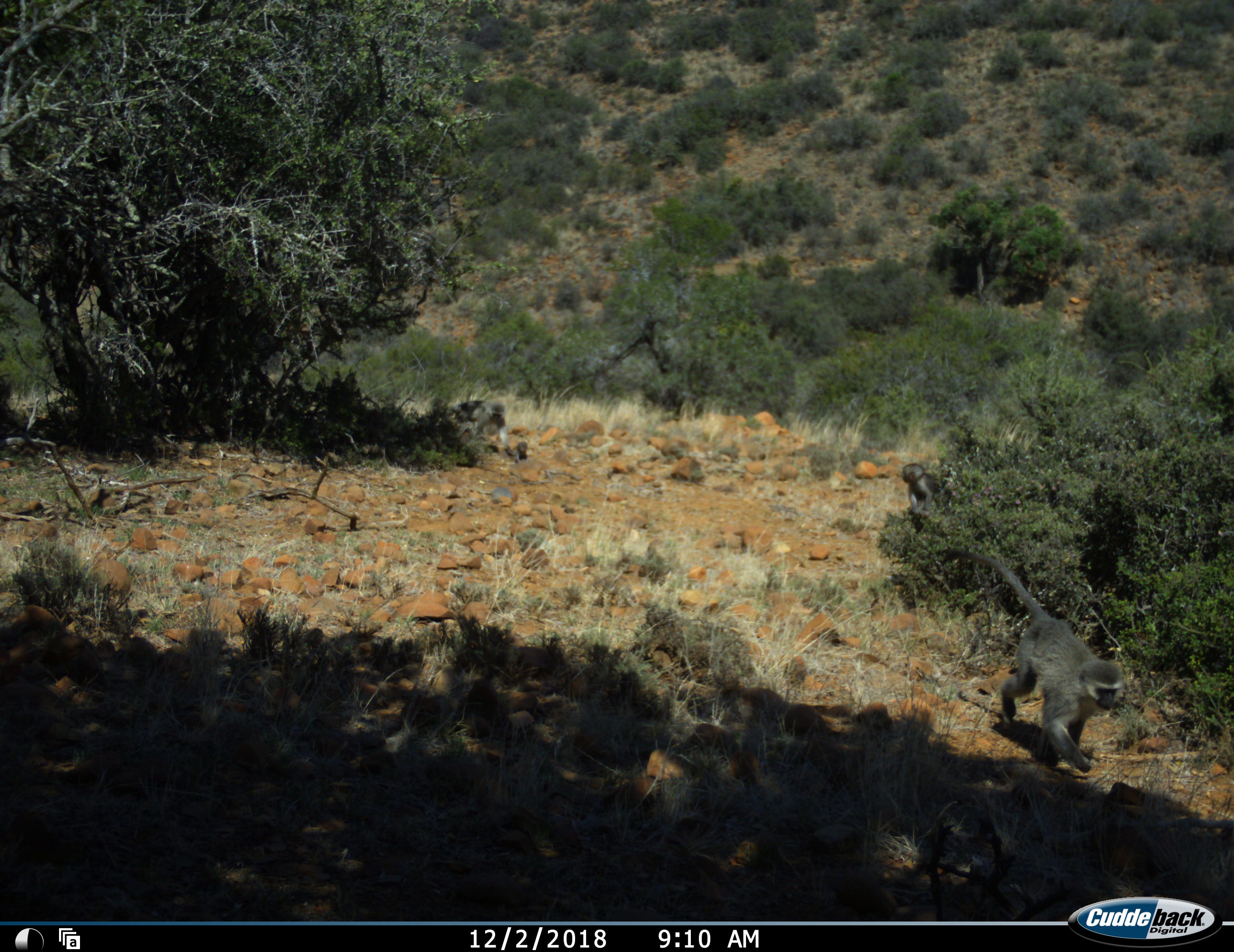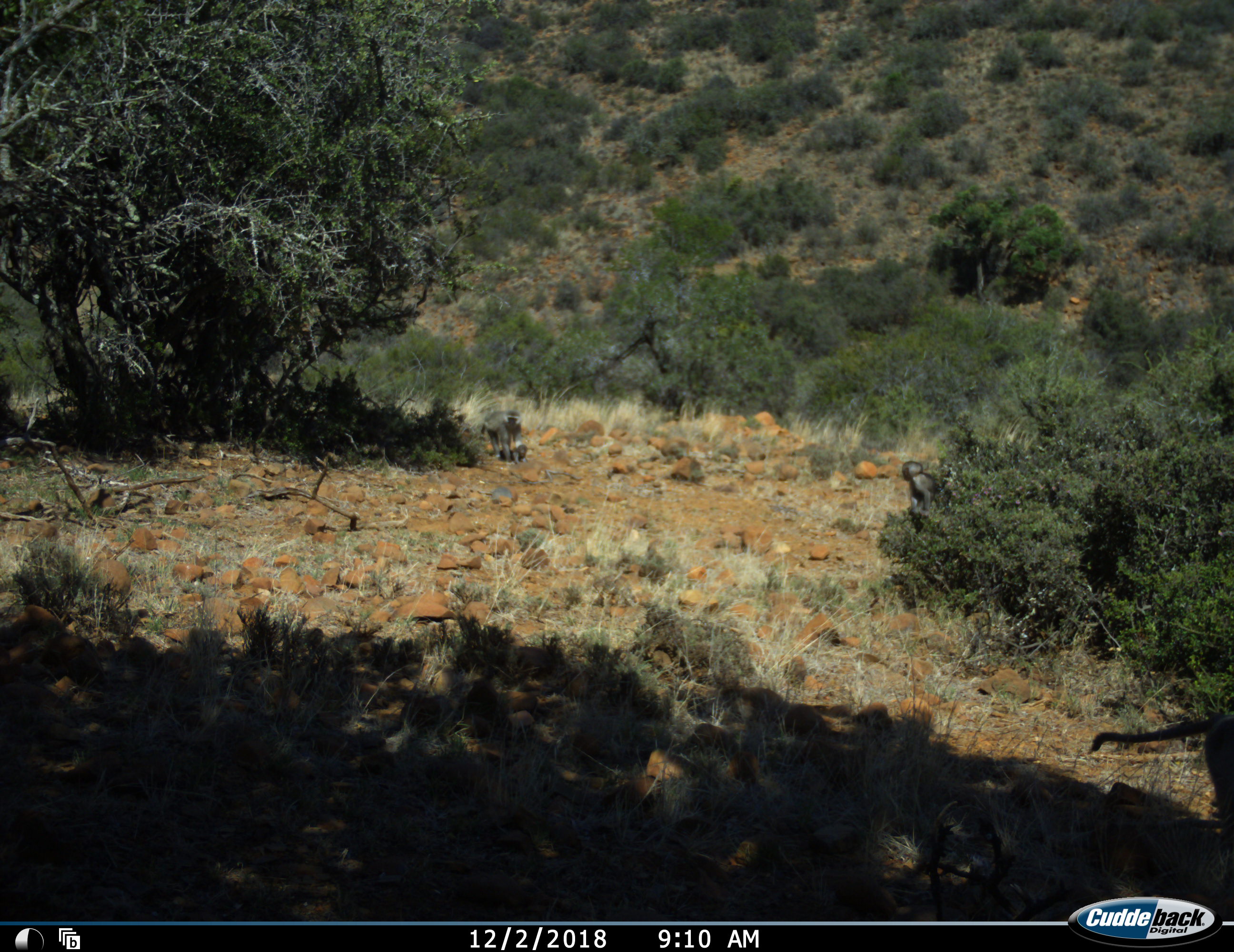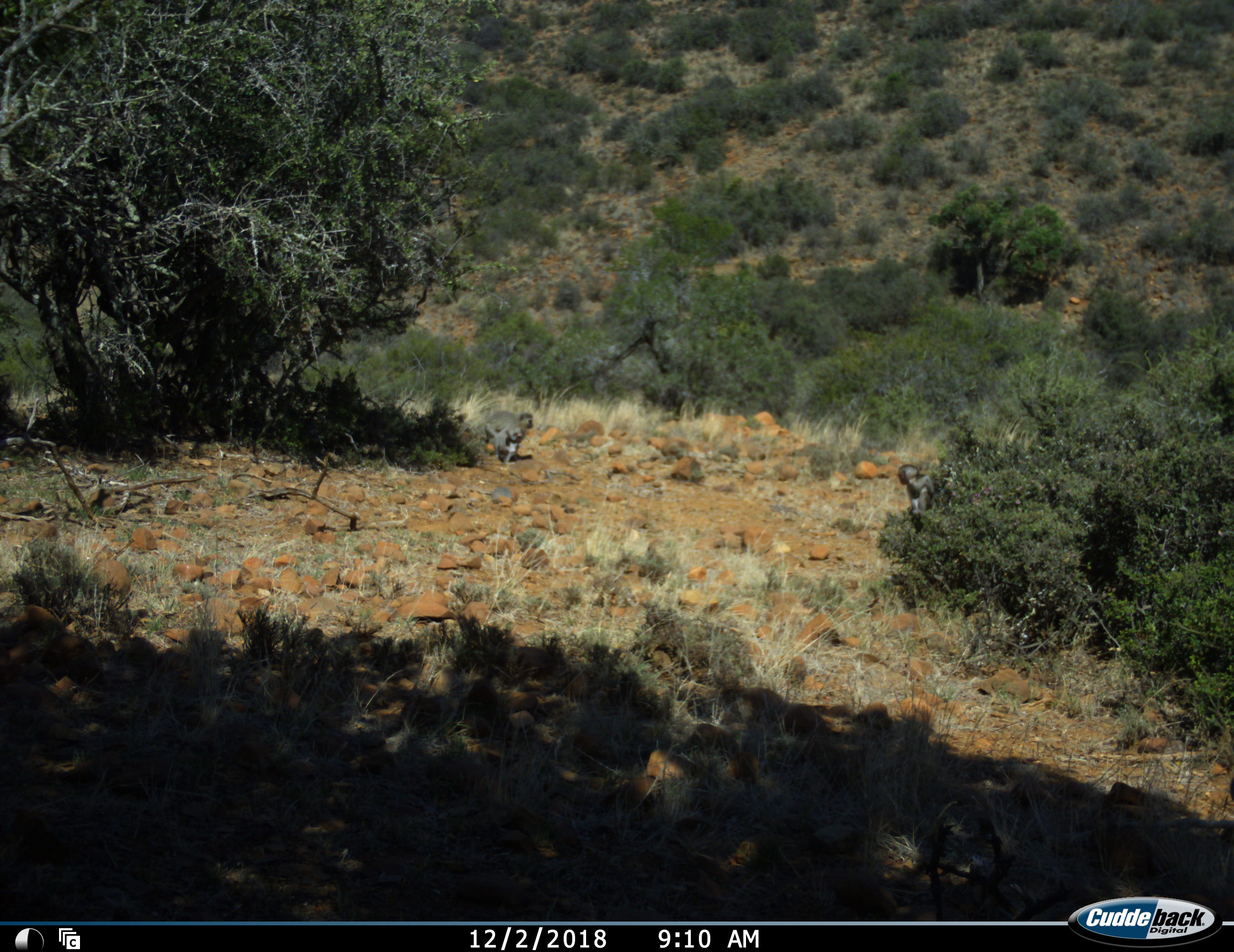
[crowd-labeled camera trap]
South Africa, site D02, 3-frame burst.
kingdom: Animalia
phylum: Chordata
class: Mammalia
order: Primates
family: Cercopithecidae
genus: Chlorocebus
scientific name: Chlorocebus pygerythrus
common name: vervet monkey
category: monkeyvervet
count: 4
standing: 70%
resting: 0%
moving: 100%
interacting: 20%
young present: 60%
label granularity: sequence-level